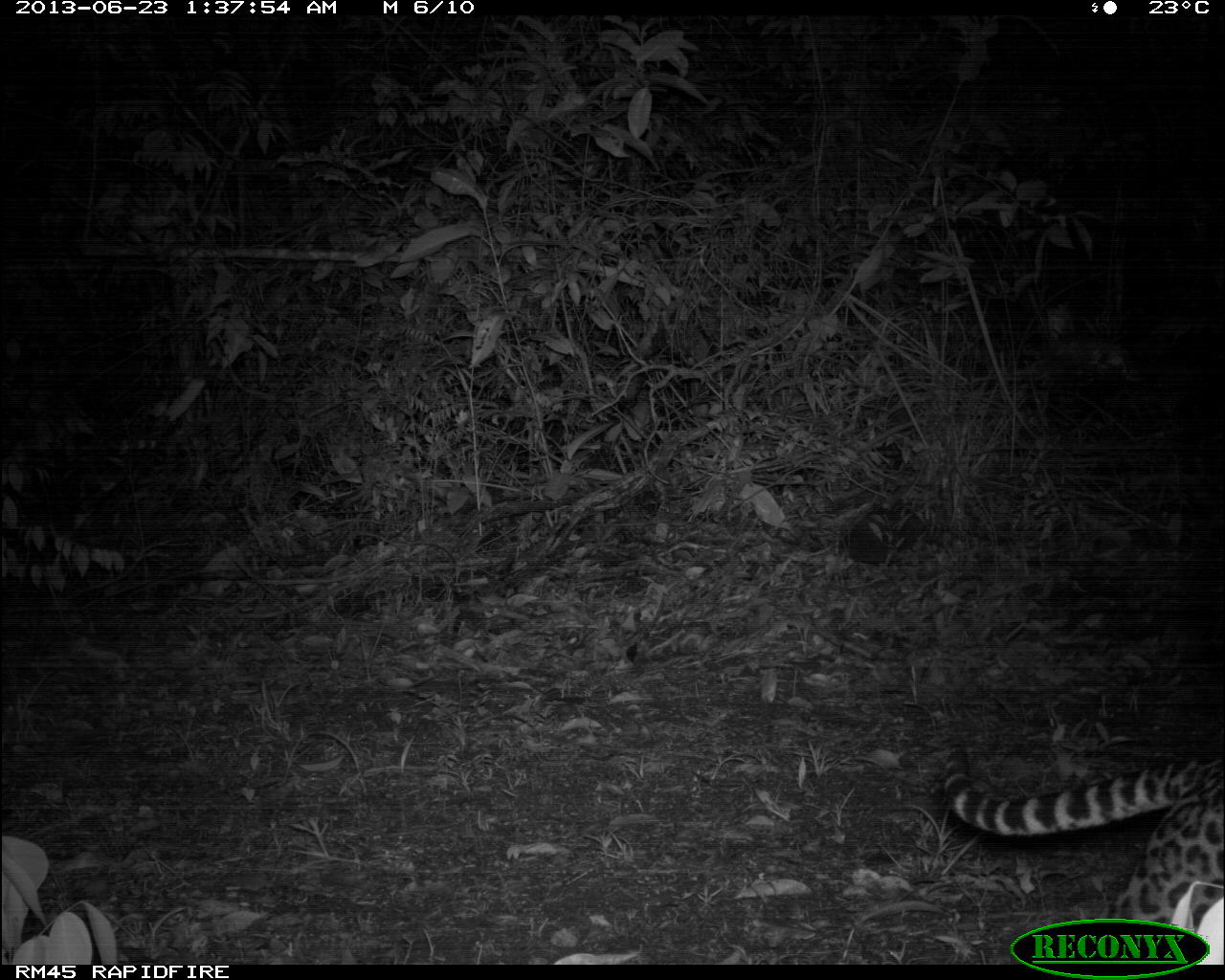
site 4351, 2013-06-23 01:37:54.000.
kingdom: Animalia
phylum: Chordata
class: Mammalia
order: Carnivora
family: Felidae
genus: Leopardus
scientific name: Leopardus pardalis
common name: ocelot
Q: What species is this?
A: Leopardus pardalis (ocelot).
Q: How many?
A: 1.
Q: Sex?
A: Male.